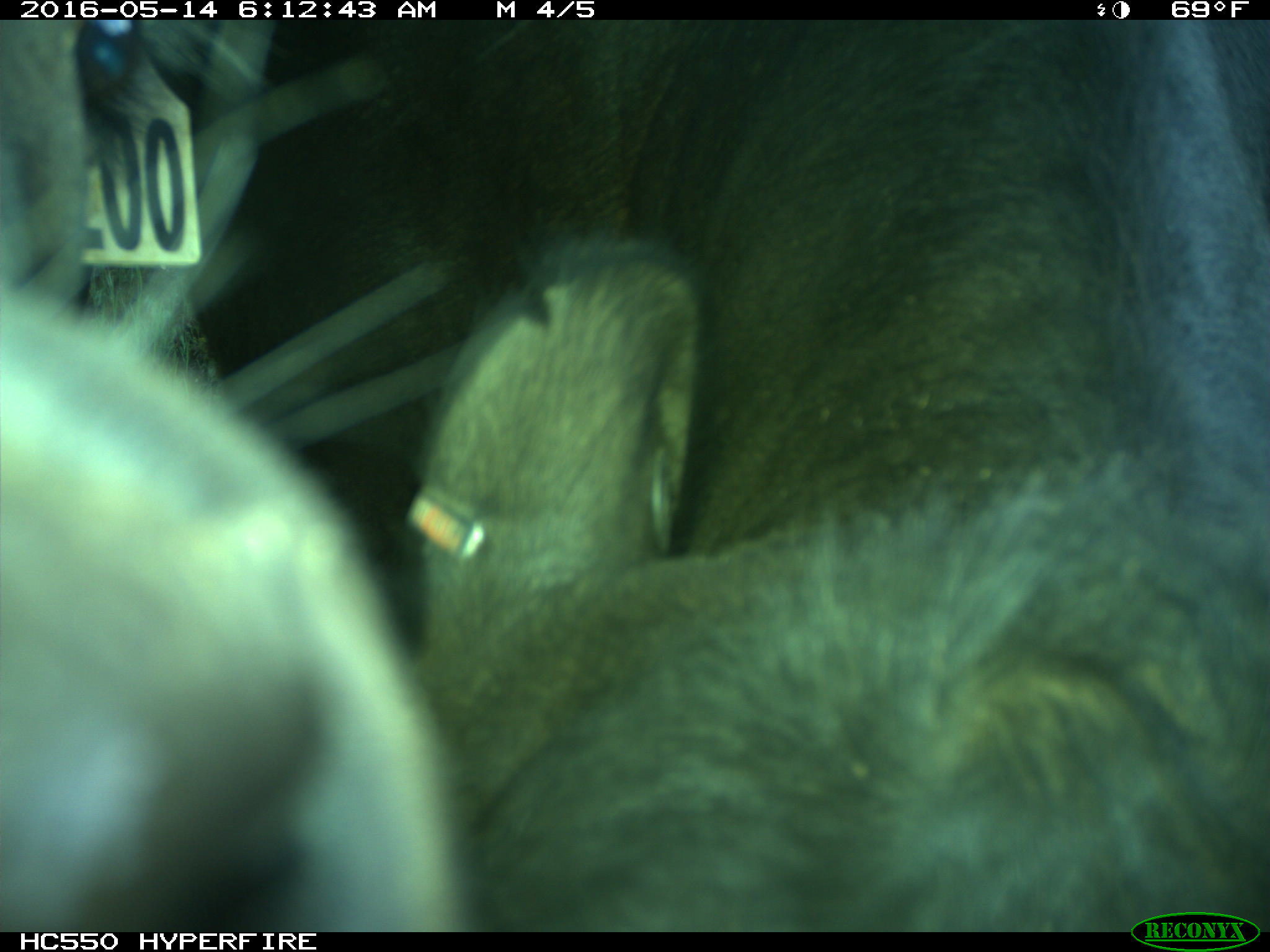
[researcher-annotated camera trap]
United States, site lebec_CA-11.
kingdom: Animalia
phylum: Chordata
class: Mammalia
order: Artiodactyla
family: Bovidae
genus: Bos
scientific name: Bos taurus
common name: domestic cow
Bos taurus (domestic cow).